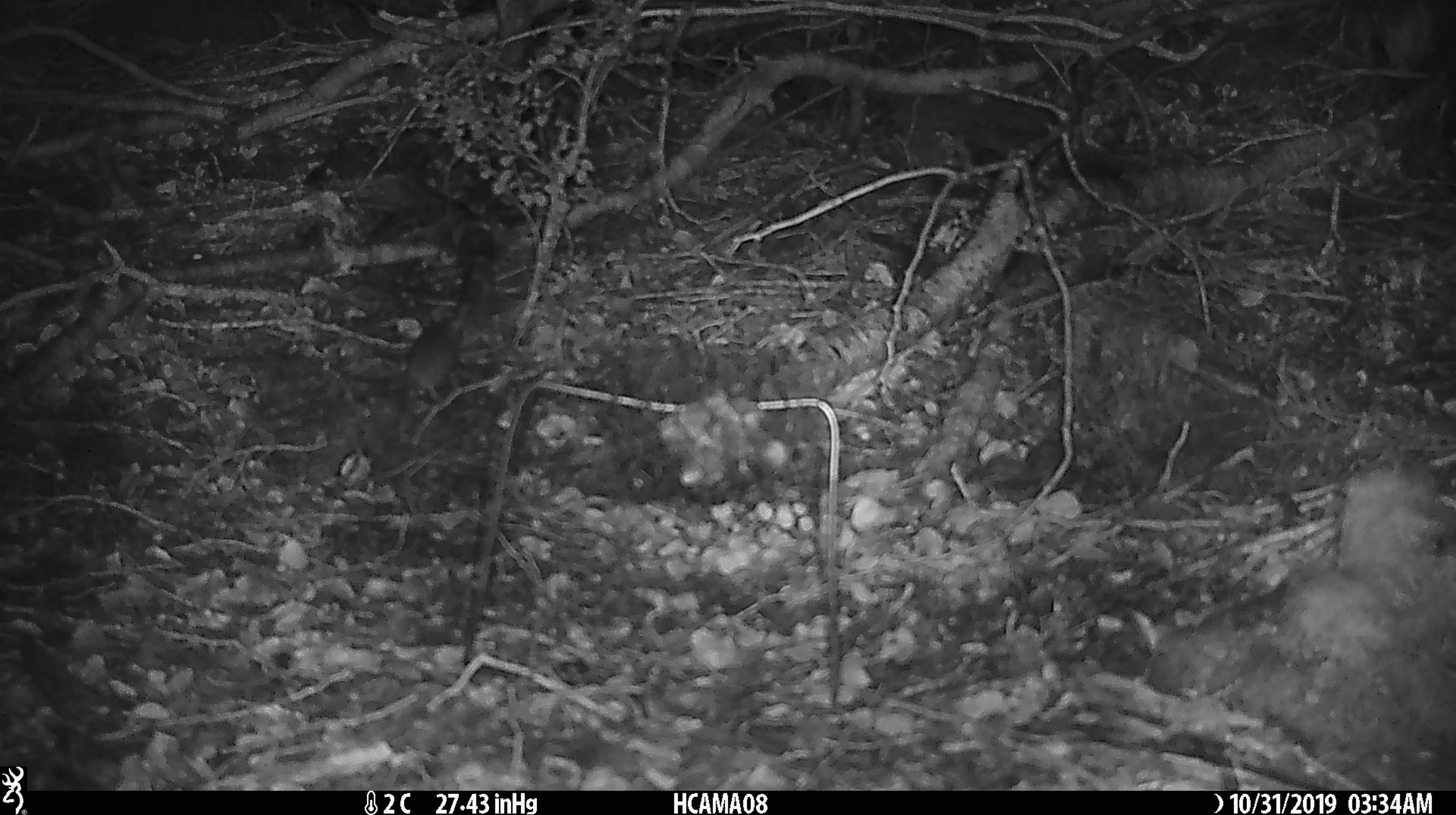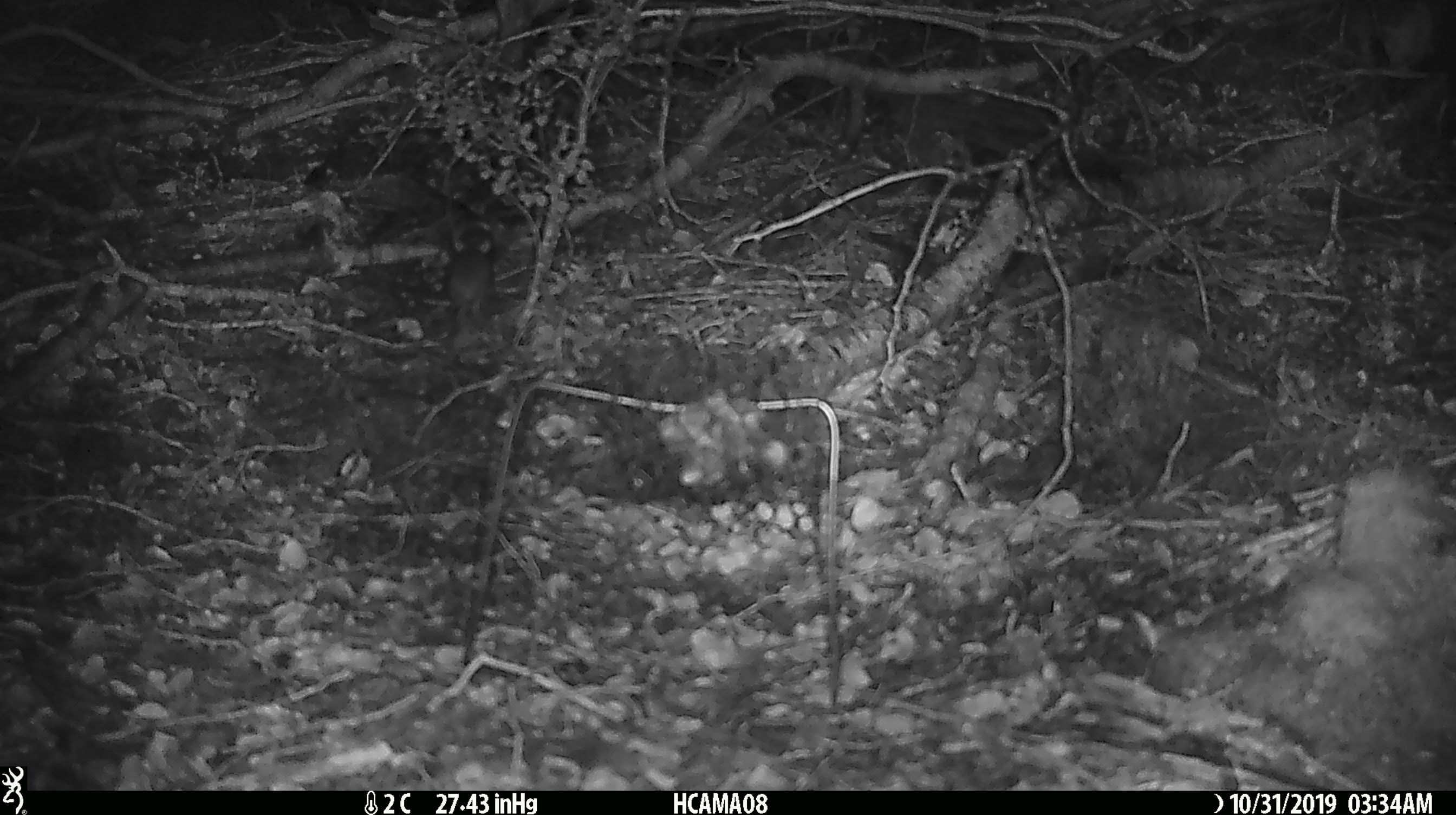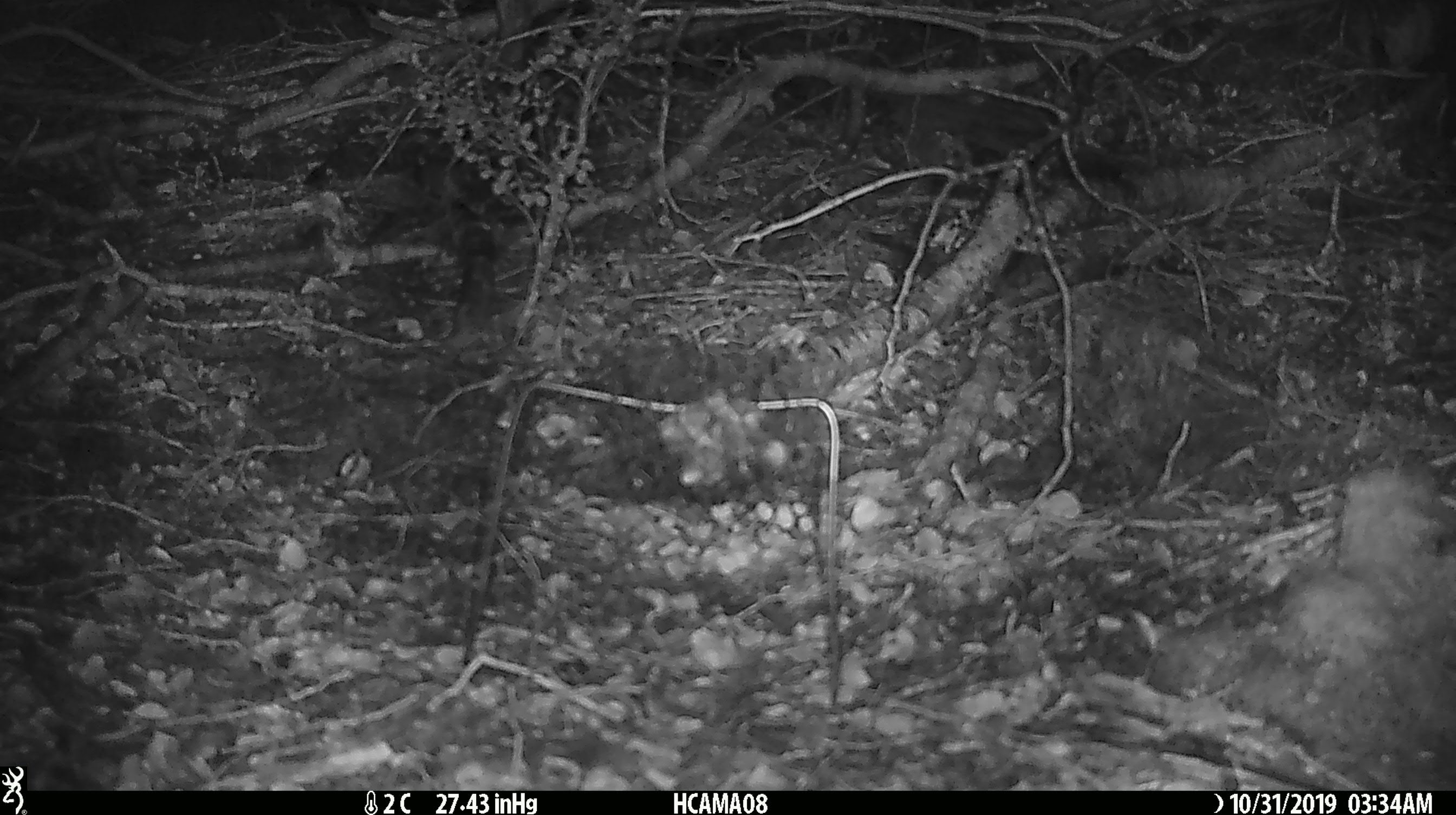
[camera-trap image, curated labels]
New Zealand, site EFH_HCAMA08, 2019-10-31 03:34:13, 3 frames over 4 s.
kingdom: Animalia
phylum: Chordata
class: Mammalia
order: Rodentia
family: Muridae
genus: Mus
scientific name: Mus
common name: mouse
Mouse (Mus).